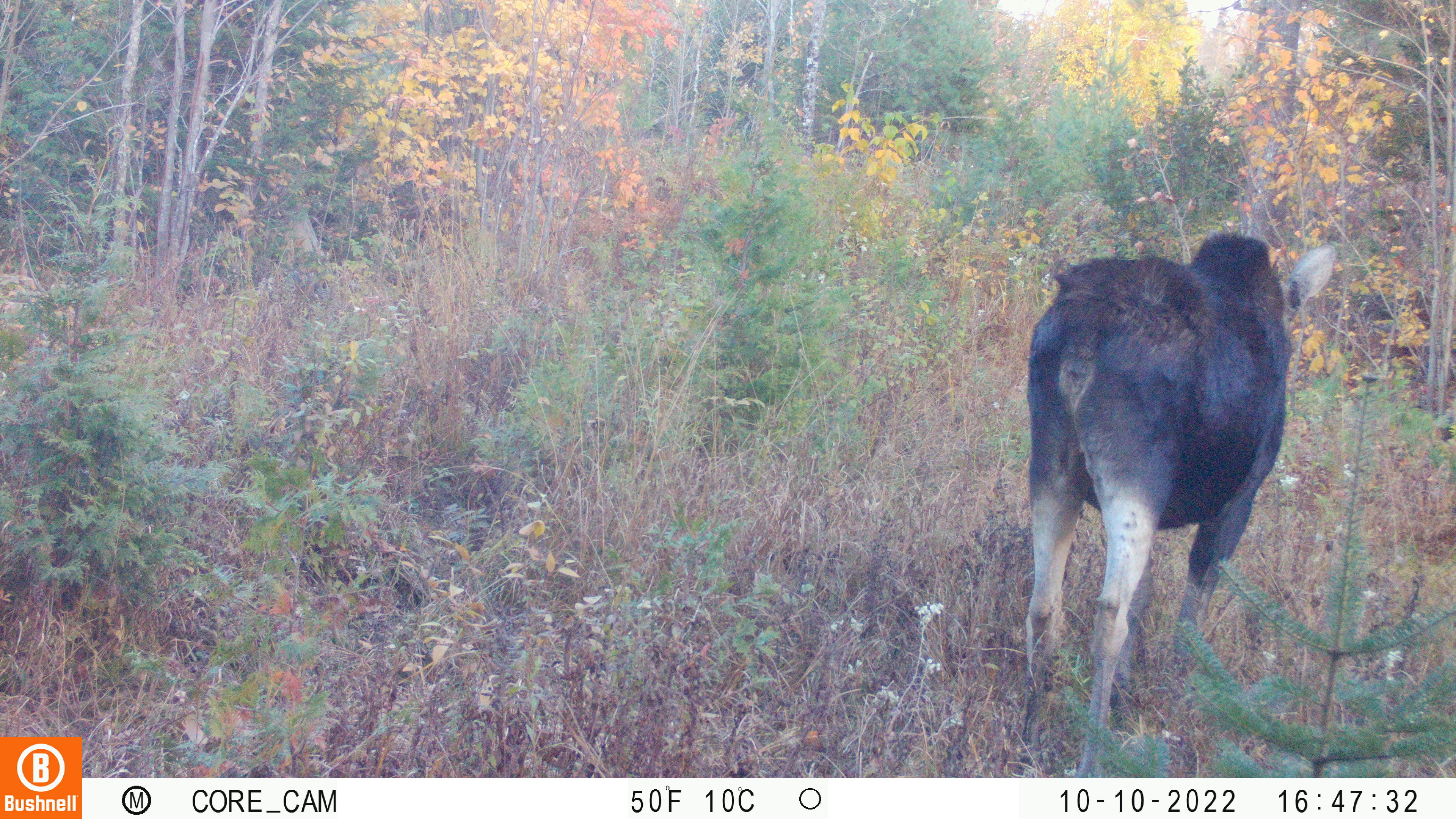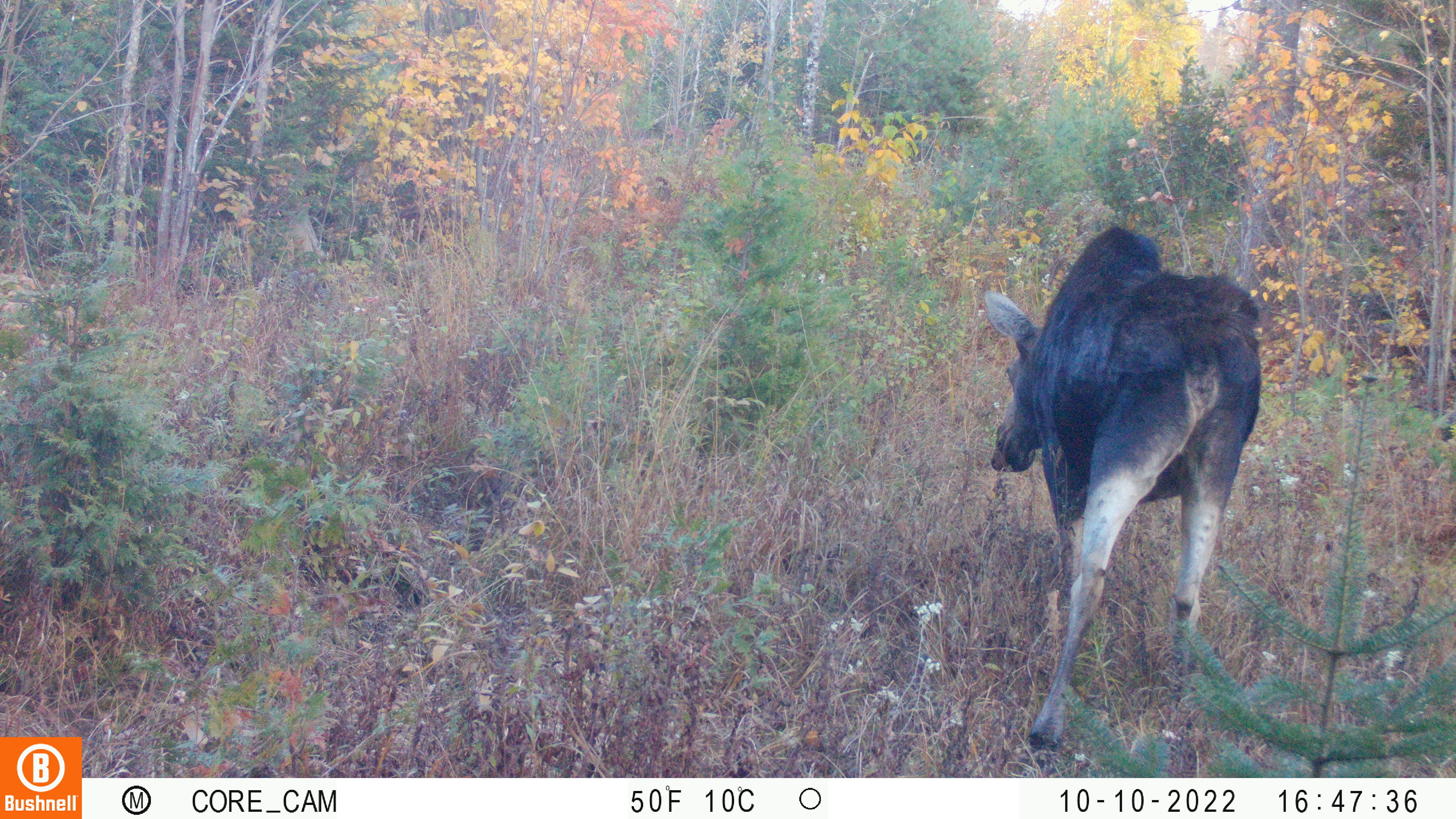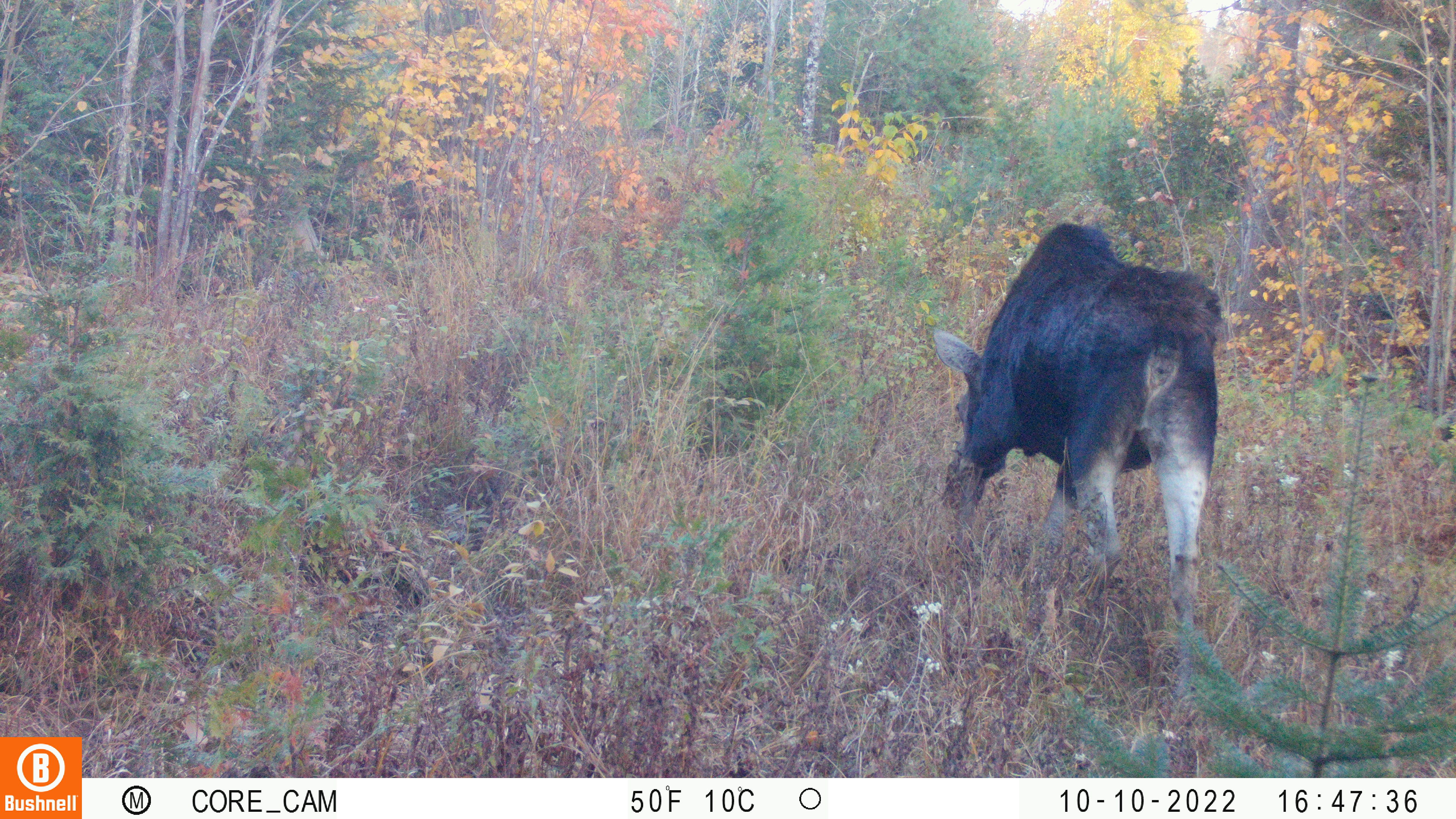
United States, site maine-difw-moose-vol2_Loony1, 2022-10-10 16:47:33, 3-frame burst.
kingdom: Animalia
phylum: Chordata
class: Mammalia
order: Artiodactyla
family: Cervidae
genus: Alces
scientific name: Alces alces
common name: moose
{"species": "moose (Alces alces)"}